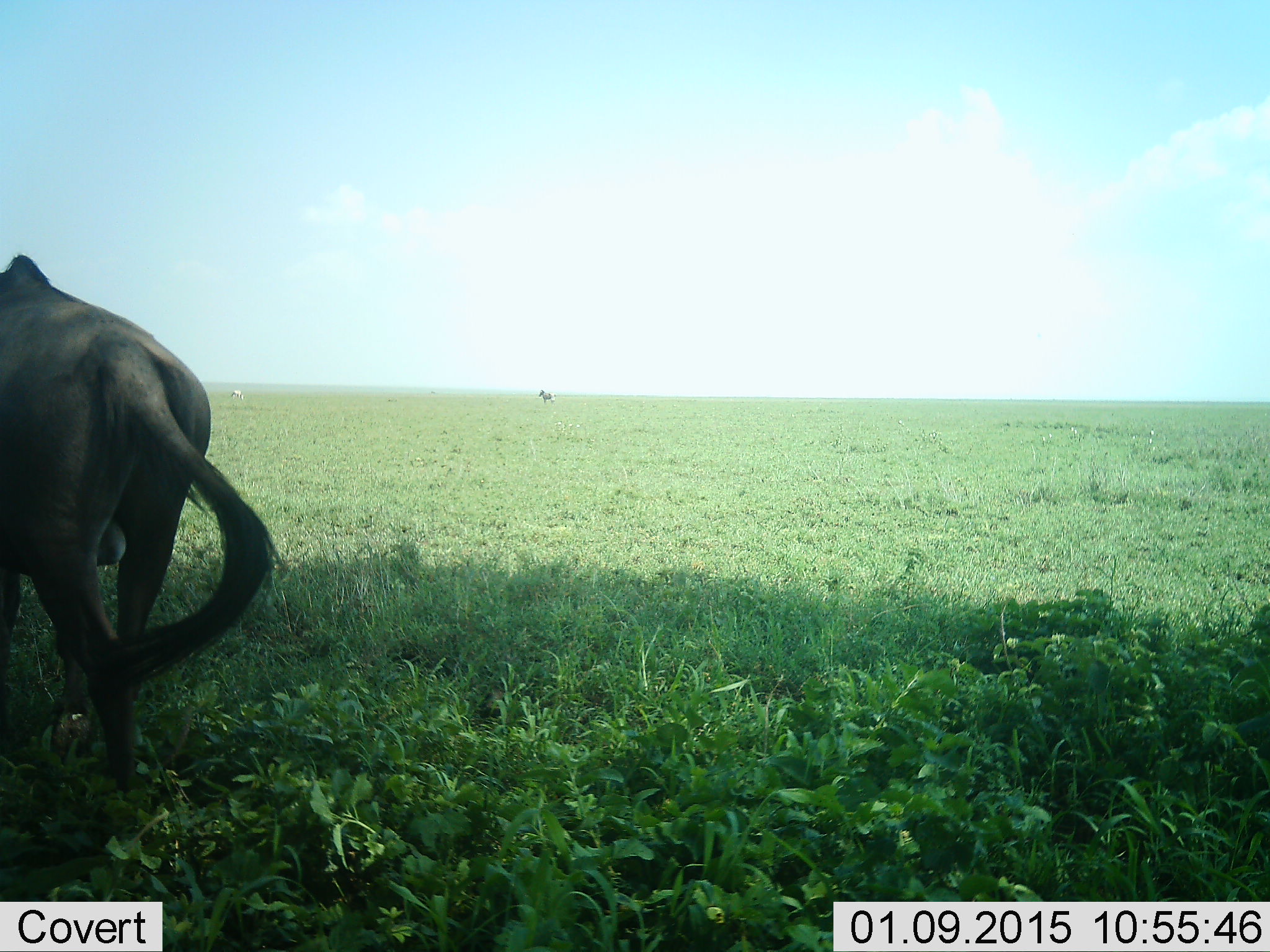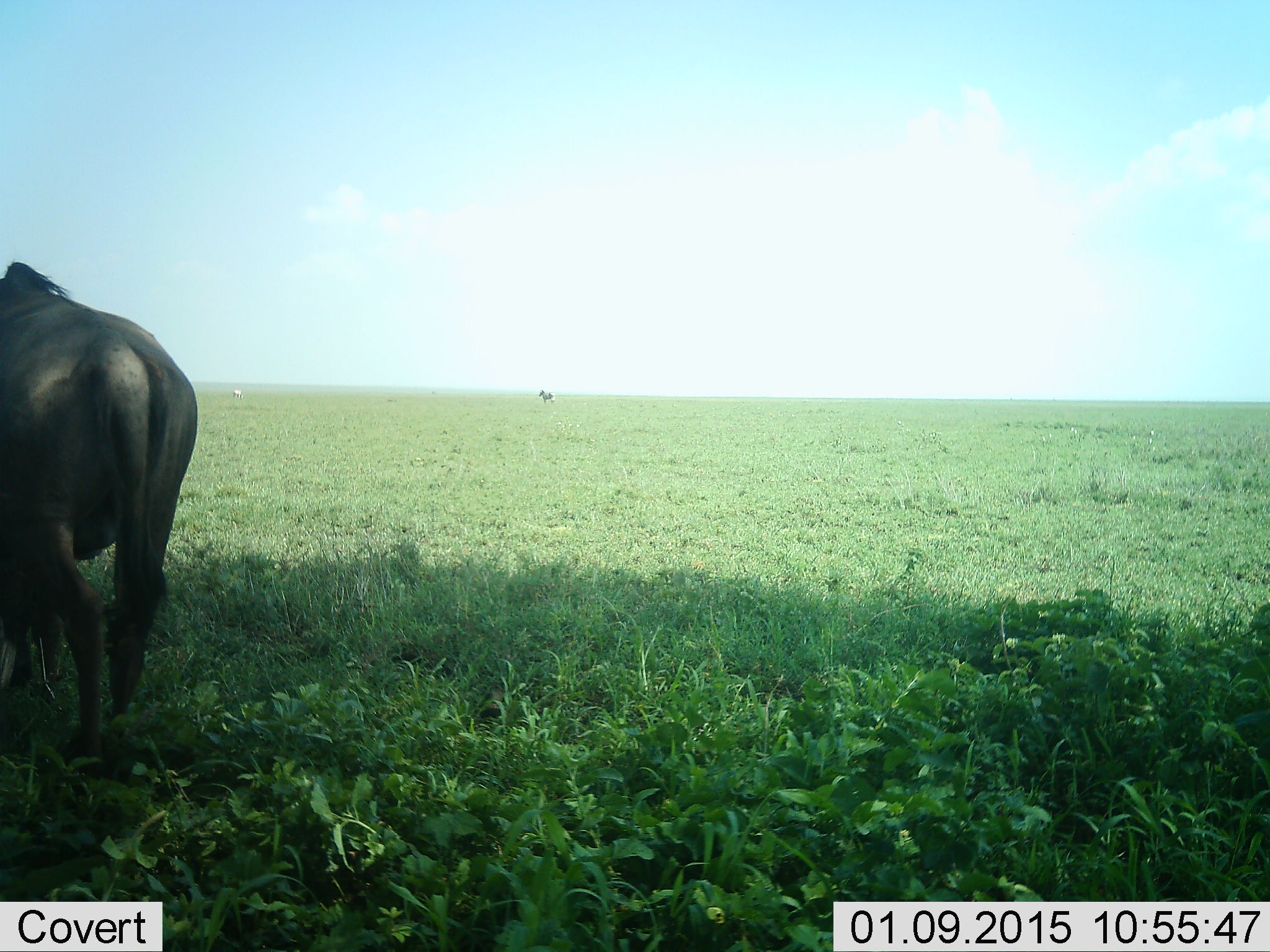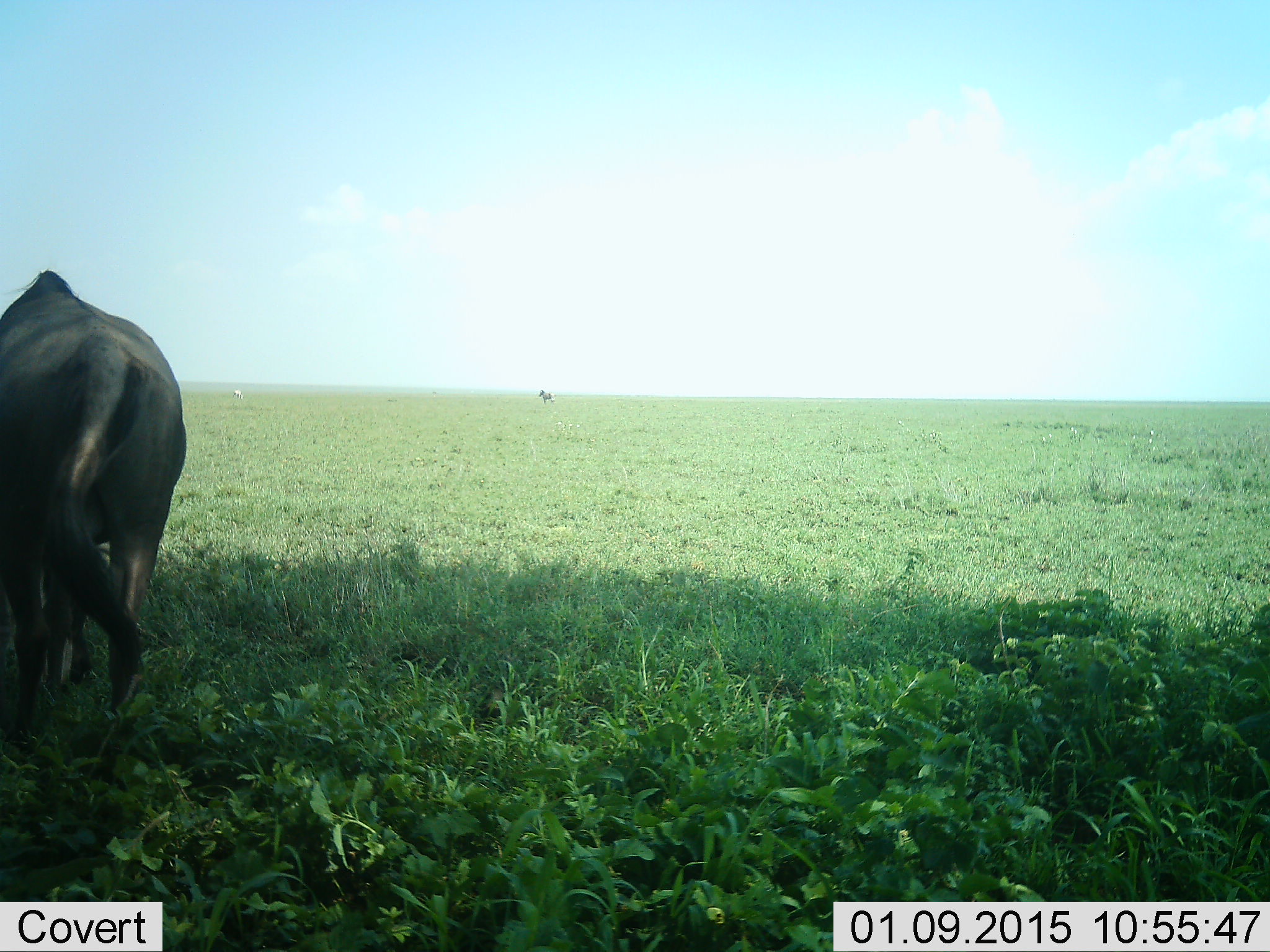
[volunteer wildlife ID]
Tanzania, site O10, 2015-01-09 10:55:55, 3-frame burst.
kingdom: Animalia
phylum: Chordata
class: Mammalia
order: Artiodactyla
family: Bovidae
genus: Connochaetes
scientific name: Connochaetes taurinus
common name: blue wildebeest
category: wildebeest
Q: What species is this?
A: Wildebeest (blue wildebeest) (Connochaetes taurinus).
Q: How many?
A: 2.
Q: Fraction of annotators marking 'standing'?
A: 64%.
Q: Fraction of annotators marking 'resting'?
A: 0%.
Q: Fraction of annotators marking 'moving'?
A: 29%.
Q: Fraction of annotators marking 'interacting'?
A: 0%.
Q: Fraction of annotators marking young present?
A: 7%.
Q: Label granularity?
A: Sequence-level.